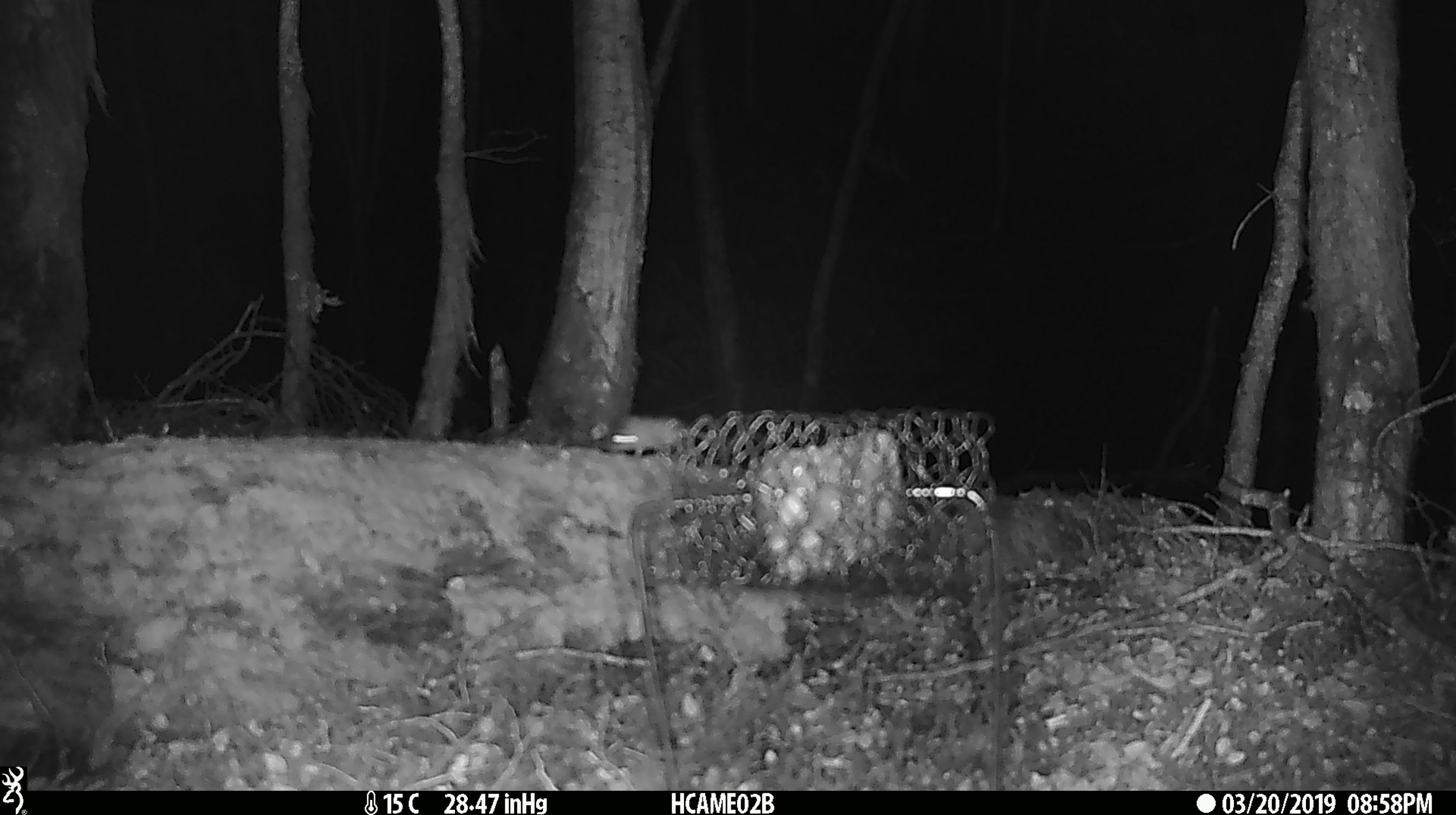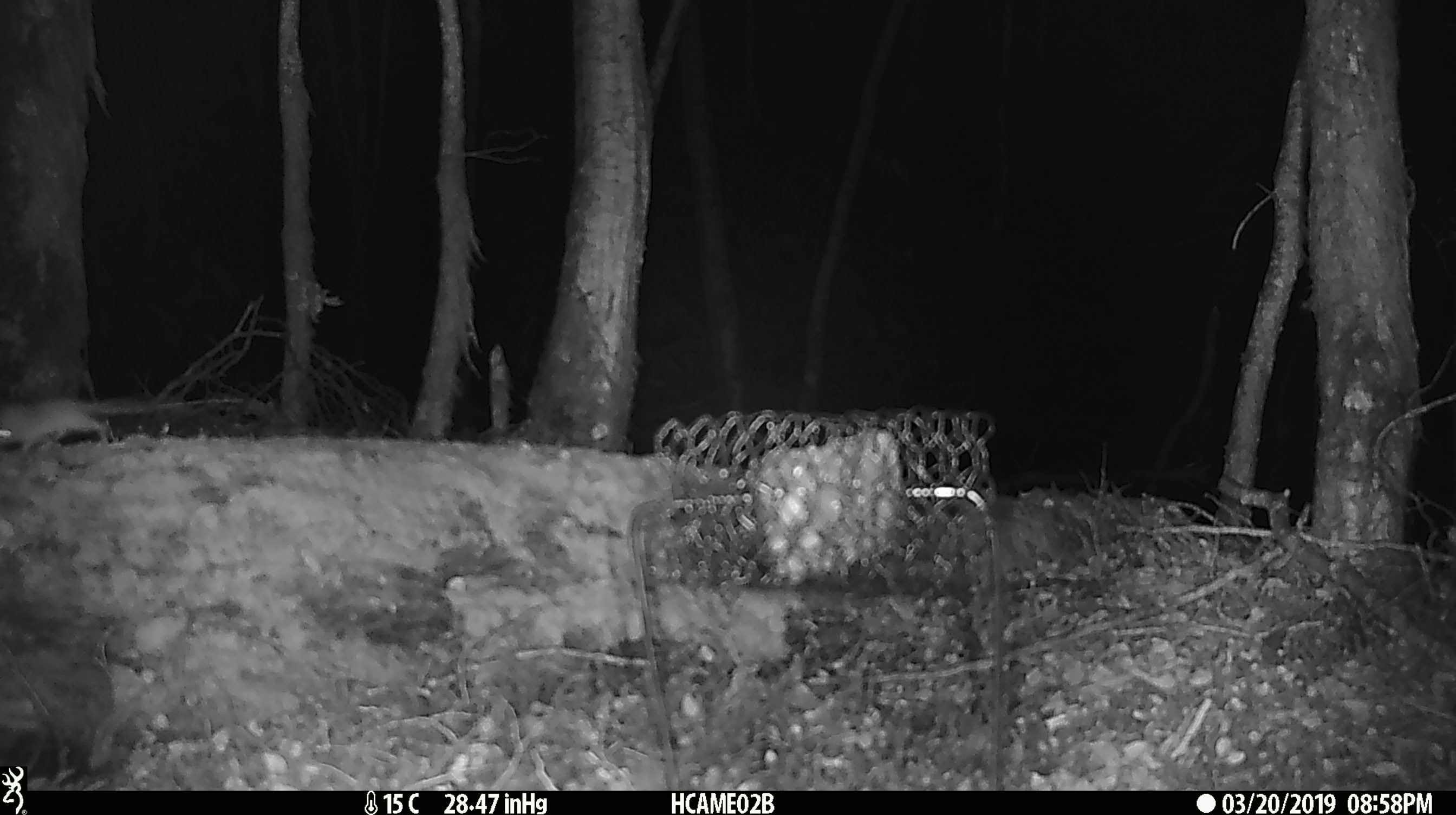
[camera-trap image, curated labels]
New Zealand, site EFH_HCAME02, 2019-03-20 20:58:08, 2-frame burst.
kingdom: Animalia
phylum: Chordata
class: Mammalia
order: Rodentia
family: Muridae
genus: Mus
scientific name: Mus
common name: mouse